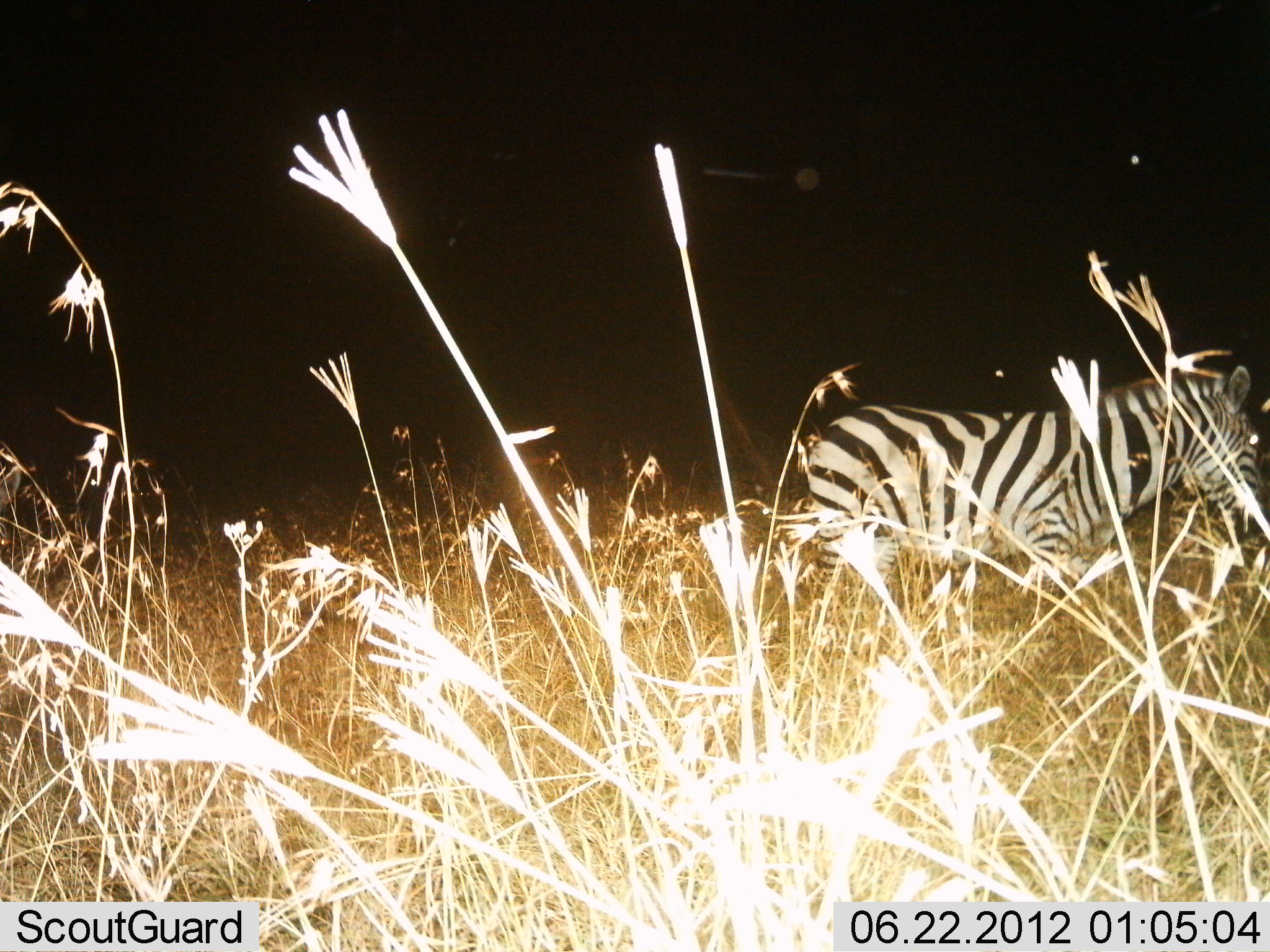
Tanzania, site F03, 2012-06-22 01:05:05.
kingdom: Animalia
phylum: Chordata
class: Mammalia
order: Perissodactyla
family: Equidae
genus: Equus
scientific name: Equus quagga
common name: plains zebra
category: zebra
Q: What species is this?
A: Zebra (plains zebra) (Equus quagga).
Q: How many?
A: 1.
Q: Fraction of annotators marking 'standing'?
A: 60%.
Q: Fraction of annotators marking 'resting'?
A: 0%.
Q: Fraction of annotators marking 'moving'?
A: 40%.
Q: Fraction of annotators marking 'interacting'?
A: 0%.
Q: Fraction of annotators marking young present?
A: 0%.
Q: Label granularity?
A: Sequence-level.